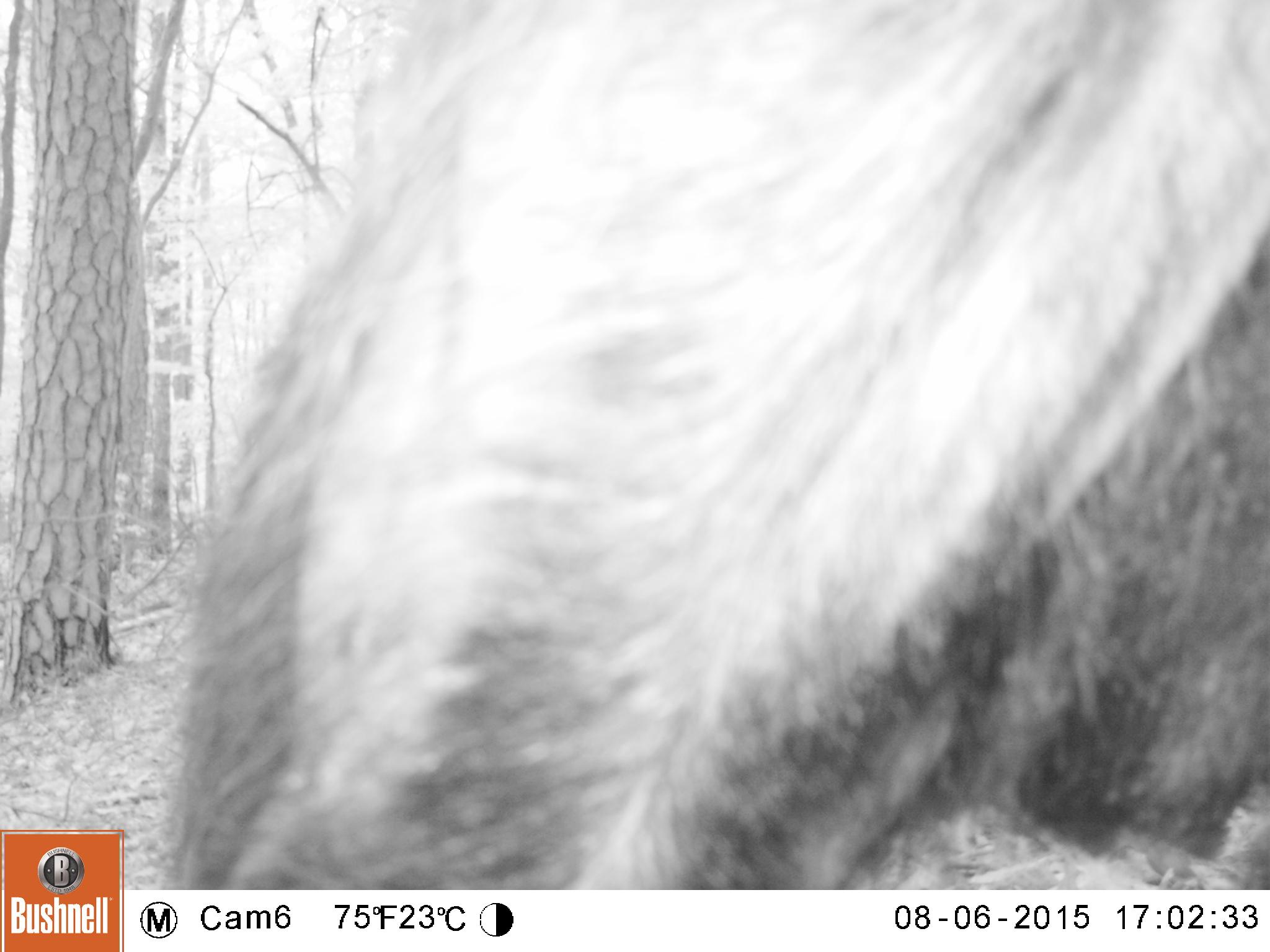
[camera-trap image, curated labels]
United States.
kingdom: Animalia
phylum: Chordata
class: Mammalia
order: Carnivora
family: Ursidae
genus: Ursus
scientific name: Ursus americanus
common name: american black bear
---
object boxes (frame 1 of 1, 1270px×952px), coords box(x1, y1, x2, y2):
American Black Bear: box(87, 1, 1265, 893)